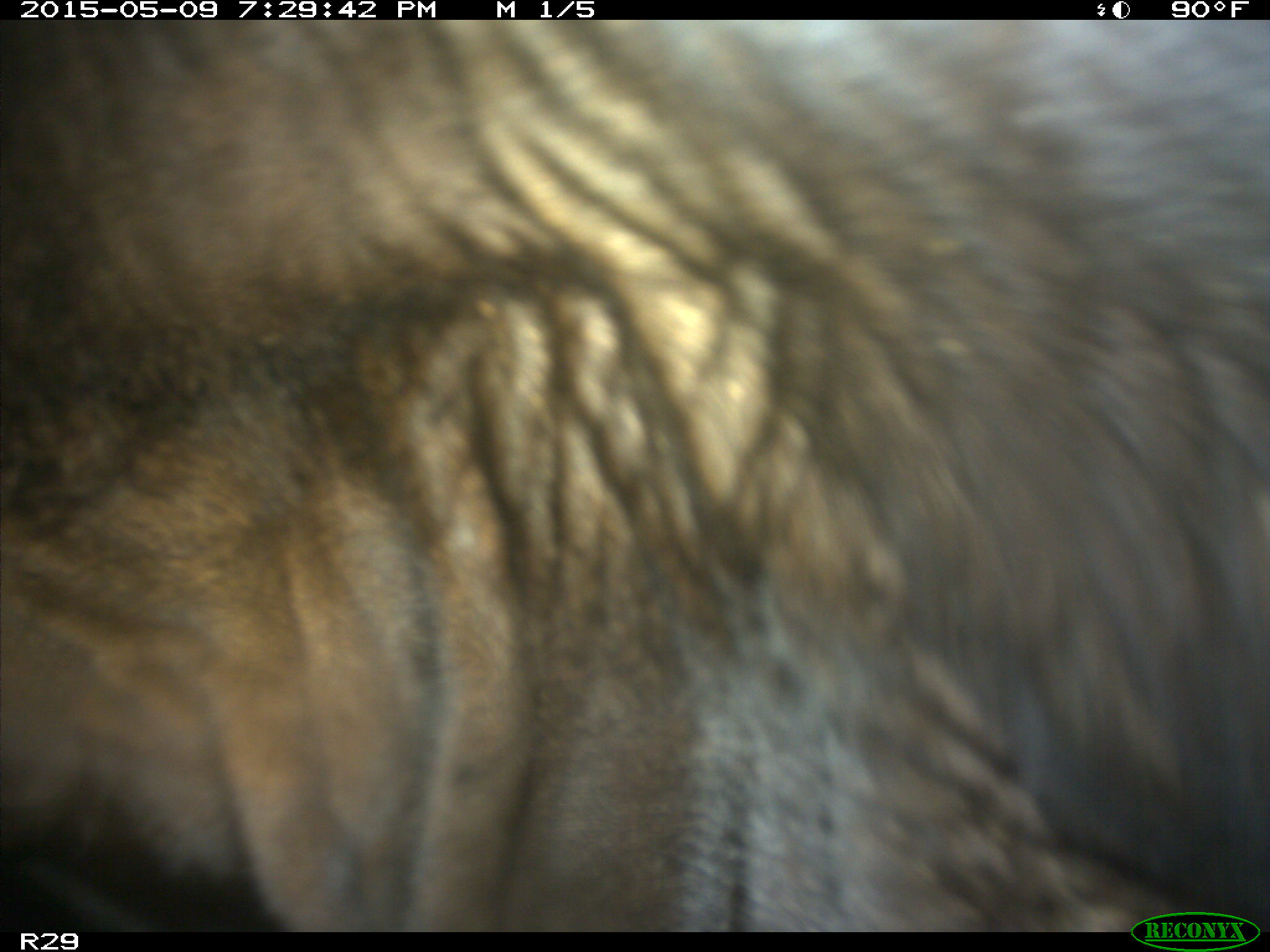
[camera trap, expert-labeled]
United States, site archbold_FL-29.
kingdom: Animalia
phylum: Chordata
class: Mammalia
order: Artiodactyla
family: Bovidae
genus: Bos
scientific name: Bos taurus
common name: domestic cow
Bos taurus (domestic cow).